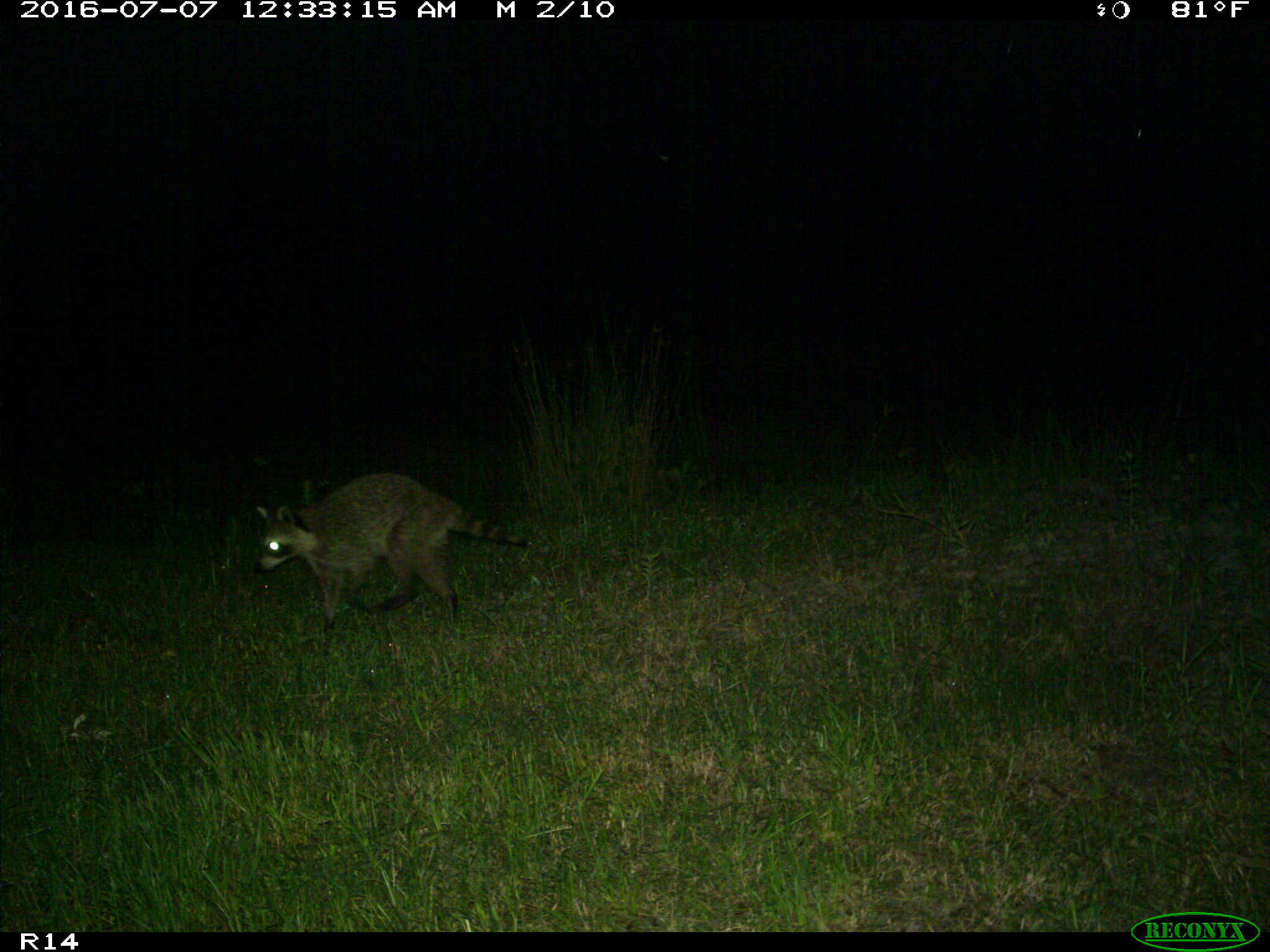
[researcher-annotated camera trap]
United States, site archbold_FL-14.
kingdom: Animalia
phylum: Chordata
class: Mammalia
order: Carnivora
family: Procyonidae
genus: Procyon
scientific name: Procyon lotor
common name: common raccoon